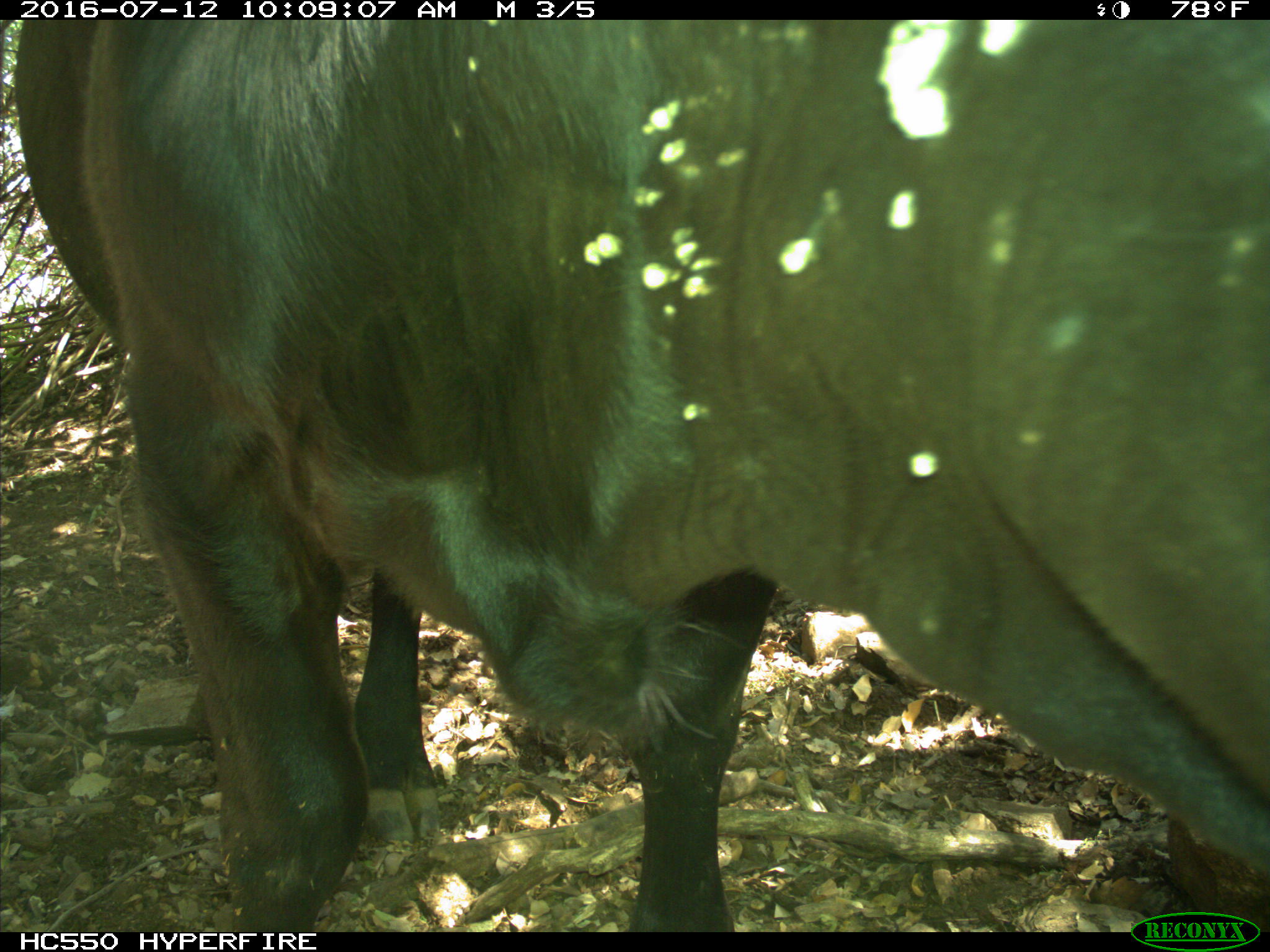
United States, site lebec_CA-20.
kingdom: Animalia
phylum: Chordata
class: Mammalia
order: Artiodactyla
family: Bovidae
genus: Bos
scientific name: Bos taurus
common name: domestic cow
Bos taurus (domestic cow).